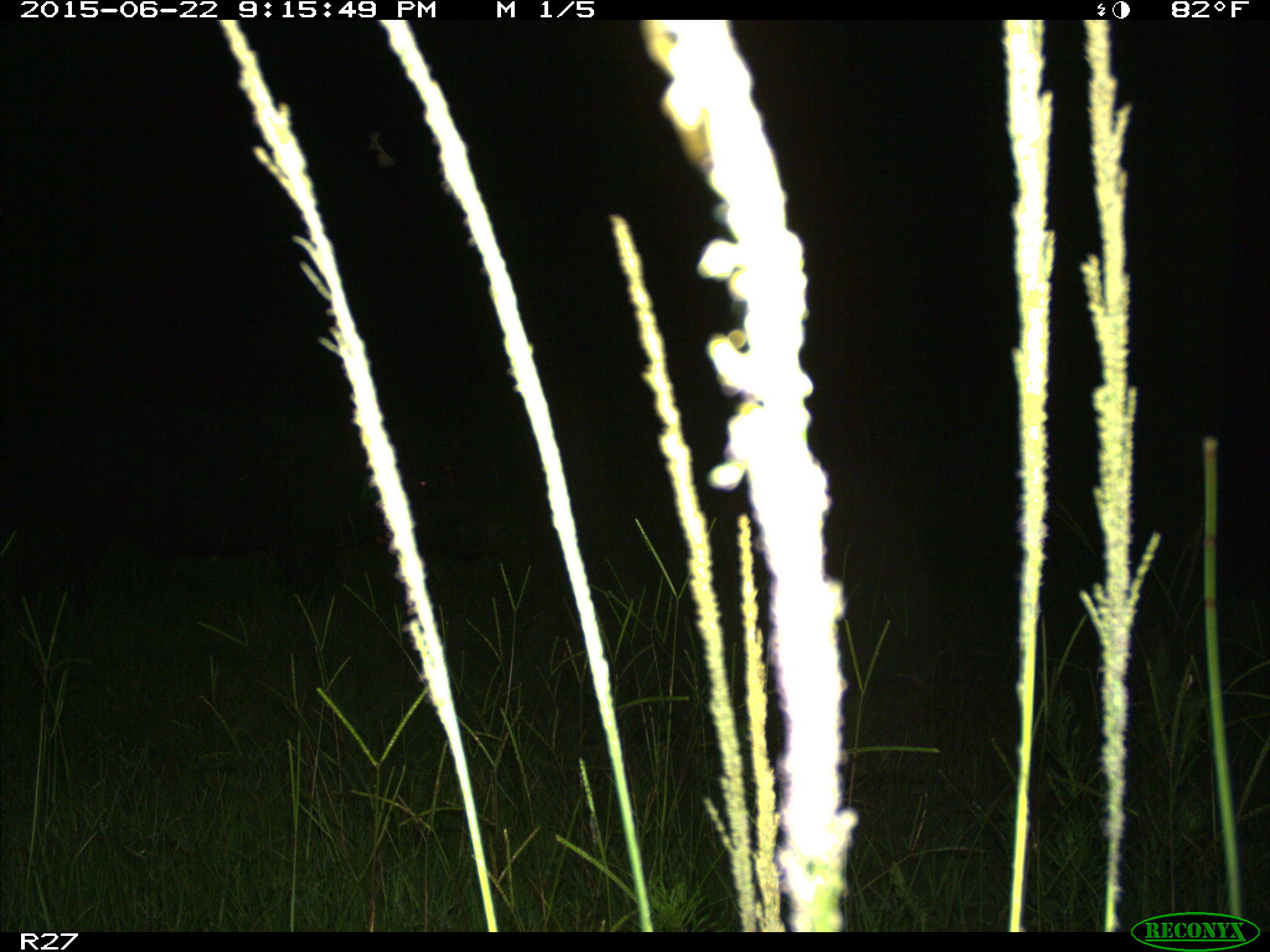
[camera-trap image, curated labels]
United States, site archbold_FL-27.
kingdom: Animalia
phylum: Chordata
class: Mammalia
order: Artiodactyla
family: Suidae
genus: Sus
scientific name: Sus scrofa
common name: wild boar